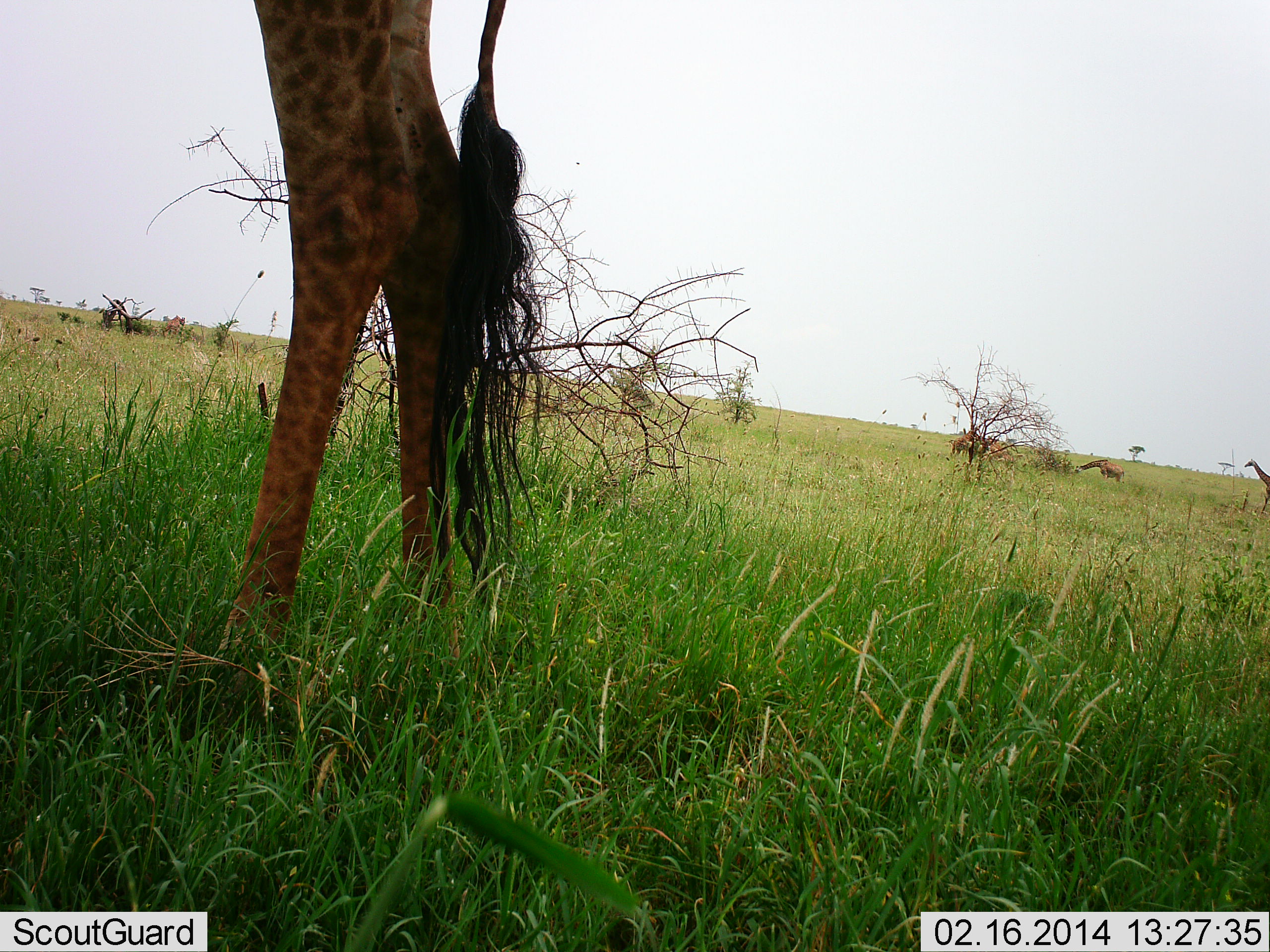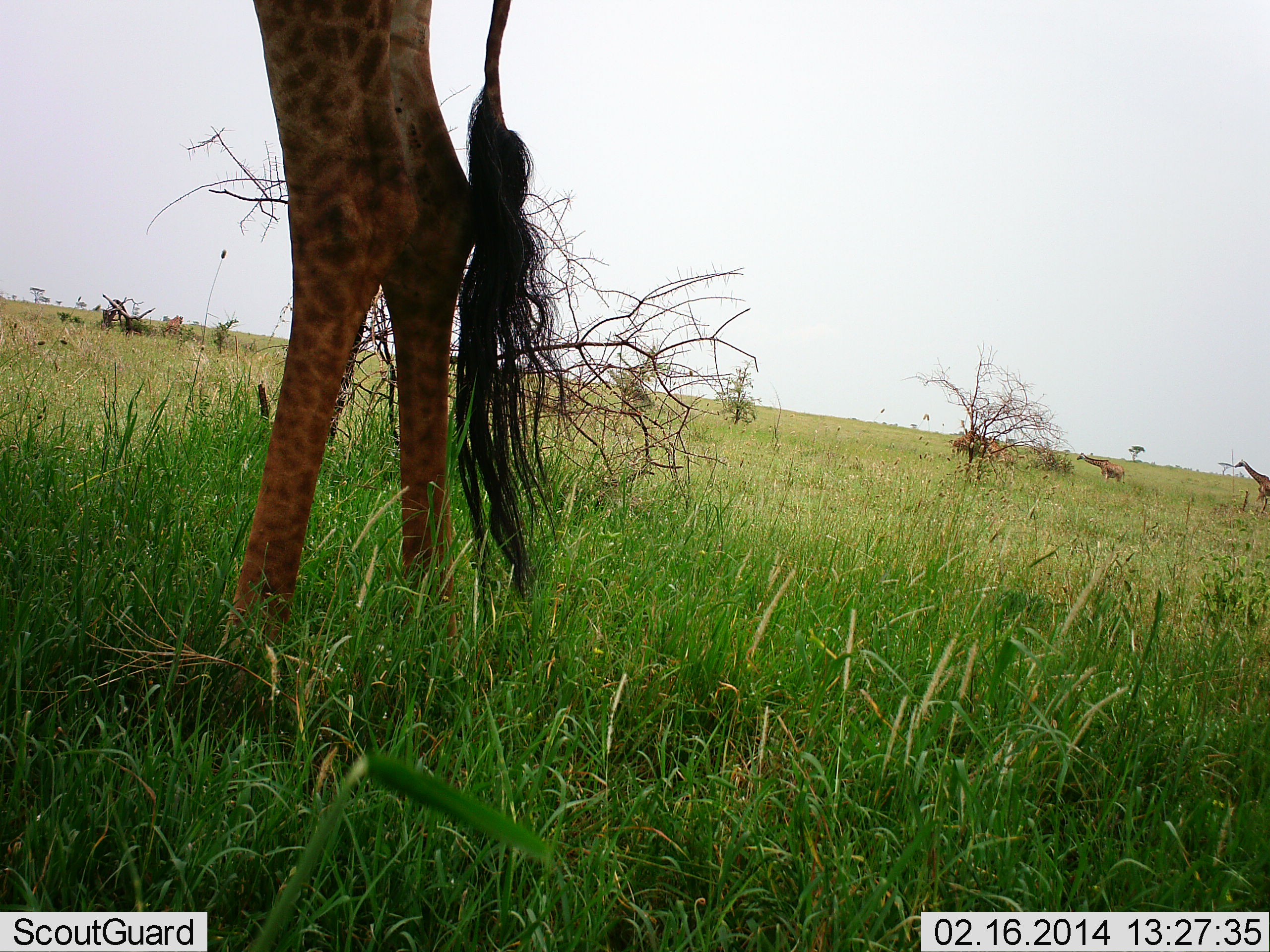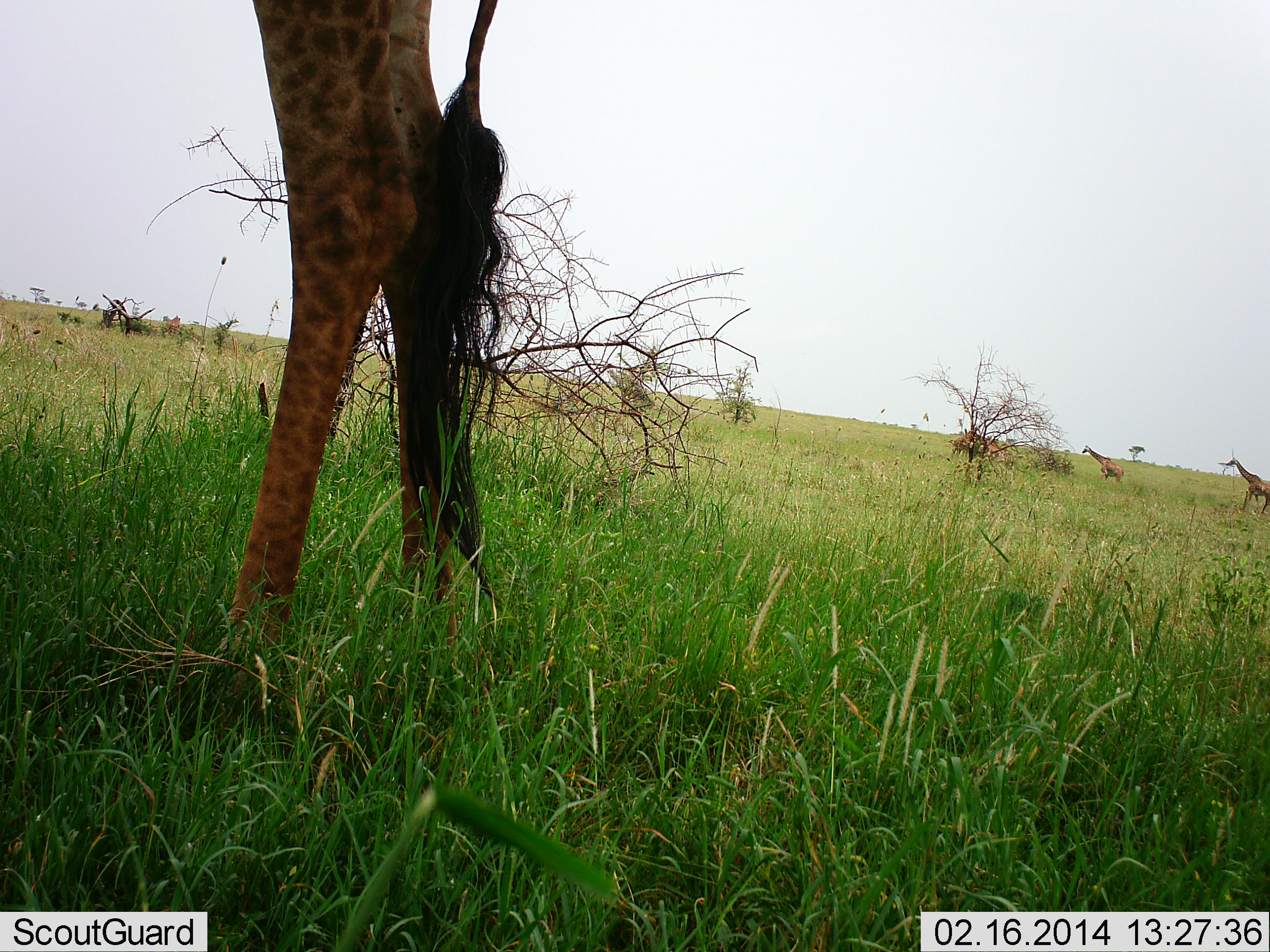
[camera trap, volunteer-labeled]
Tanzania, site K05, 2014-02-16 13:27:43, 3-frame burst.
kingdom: Animalia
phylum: Chordata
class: Mammalia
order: Artiodactyla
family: Giraffidae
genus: Giraffa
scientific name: Giraffa camelopardalis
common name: giraffe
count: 4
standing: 90%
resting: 0%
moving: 30%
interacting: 0%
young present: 0%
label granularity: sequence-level